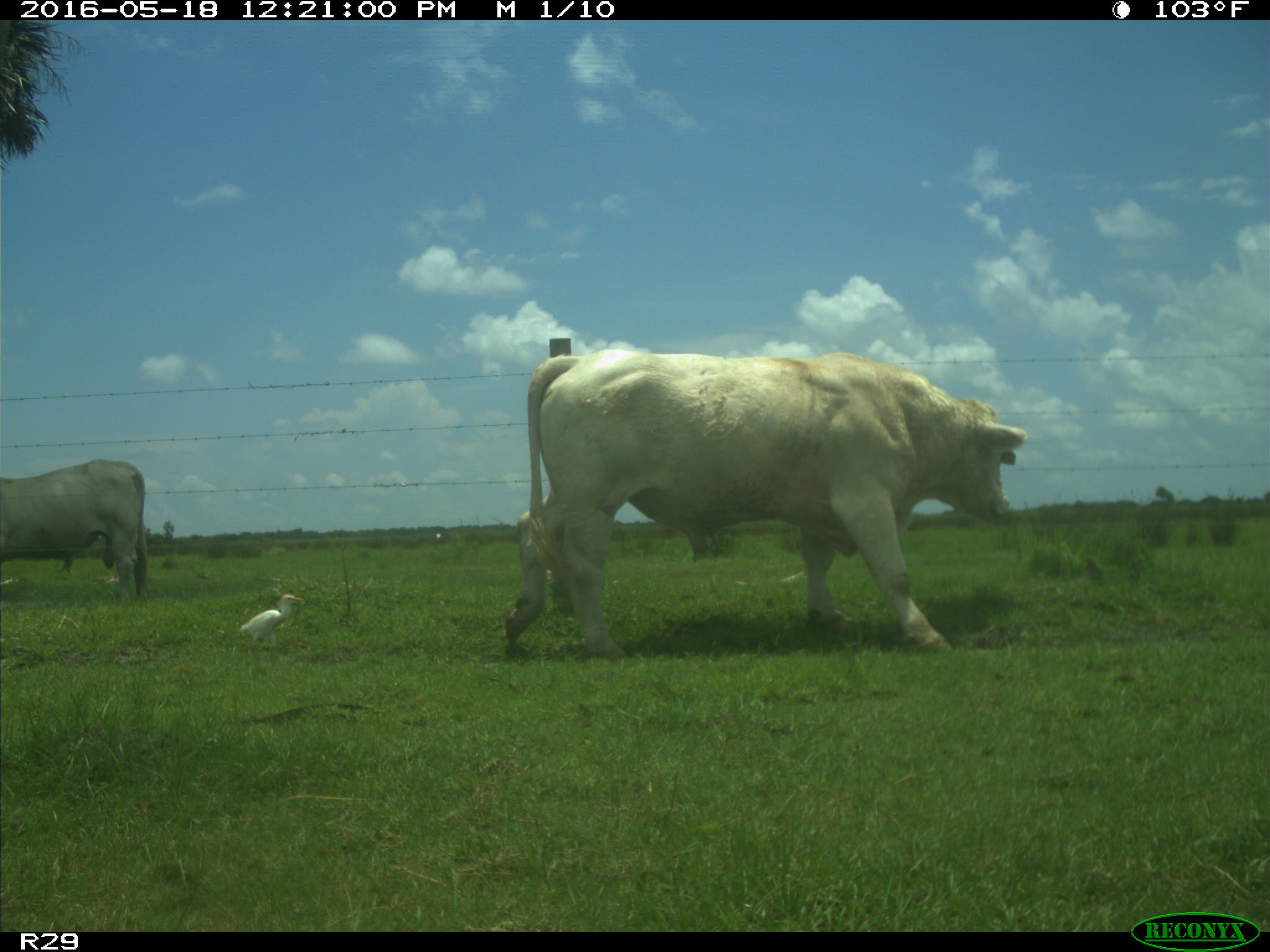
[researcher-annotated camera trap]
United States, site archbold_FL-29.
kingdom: Animalia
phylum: Chordata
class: Mammalia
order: Artiodactyla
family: Bovidae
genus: Bos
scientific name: Bos taurus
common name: domestic cow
Bos taurus (domestic cow).